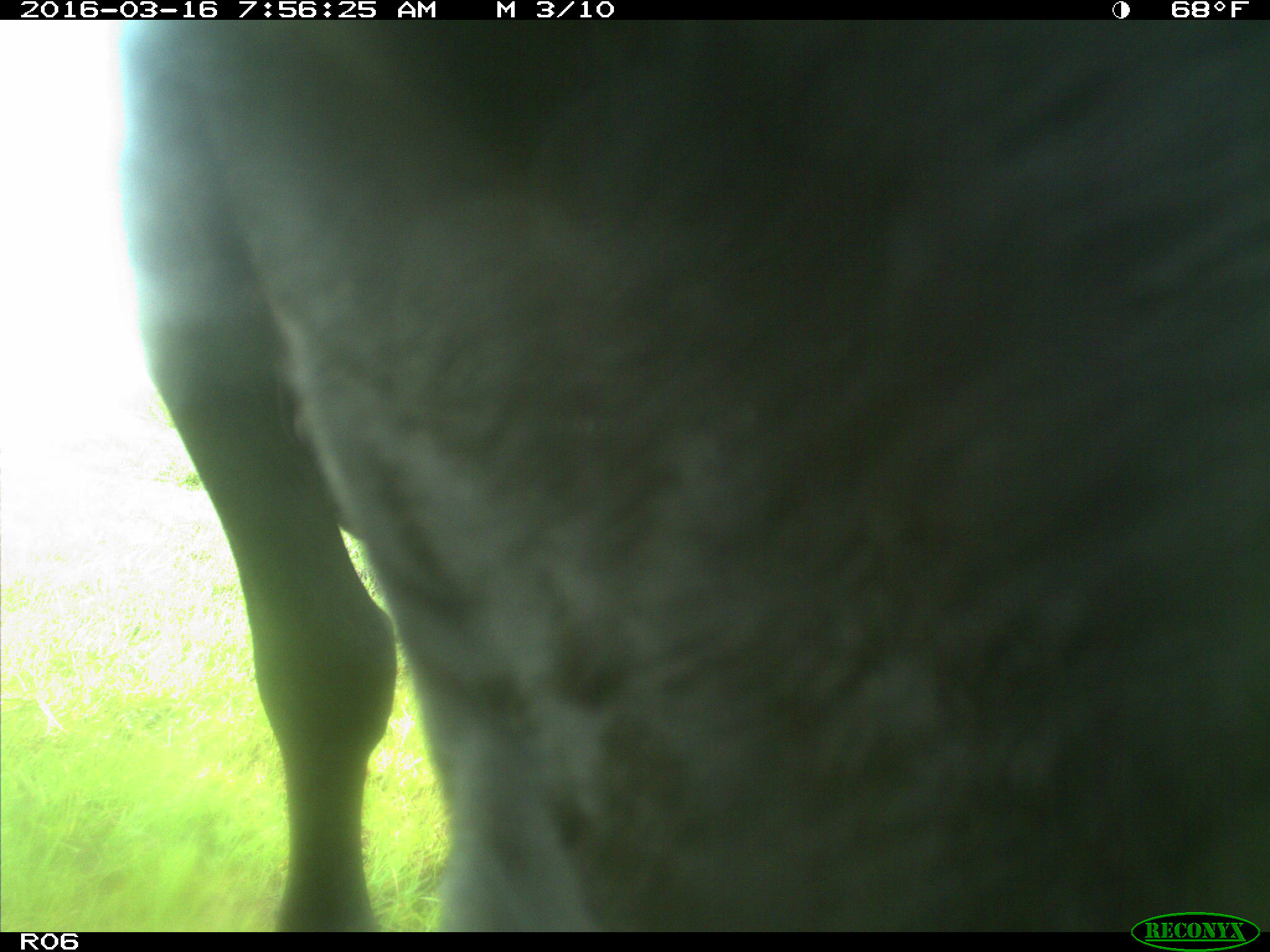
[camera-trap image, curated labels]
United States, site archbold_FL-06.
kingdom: Animalia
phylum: Chordata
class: Mammalia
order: Artiodactyla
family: Bovidae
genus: Bos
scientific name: Bos taurus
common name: domestic cow